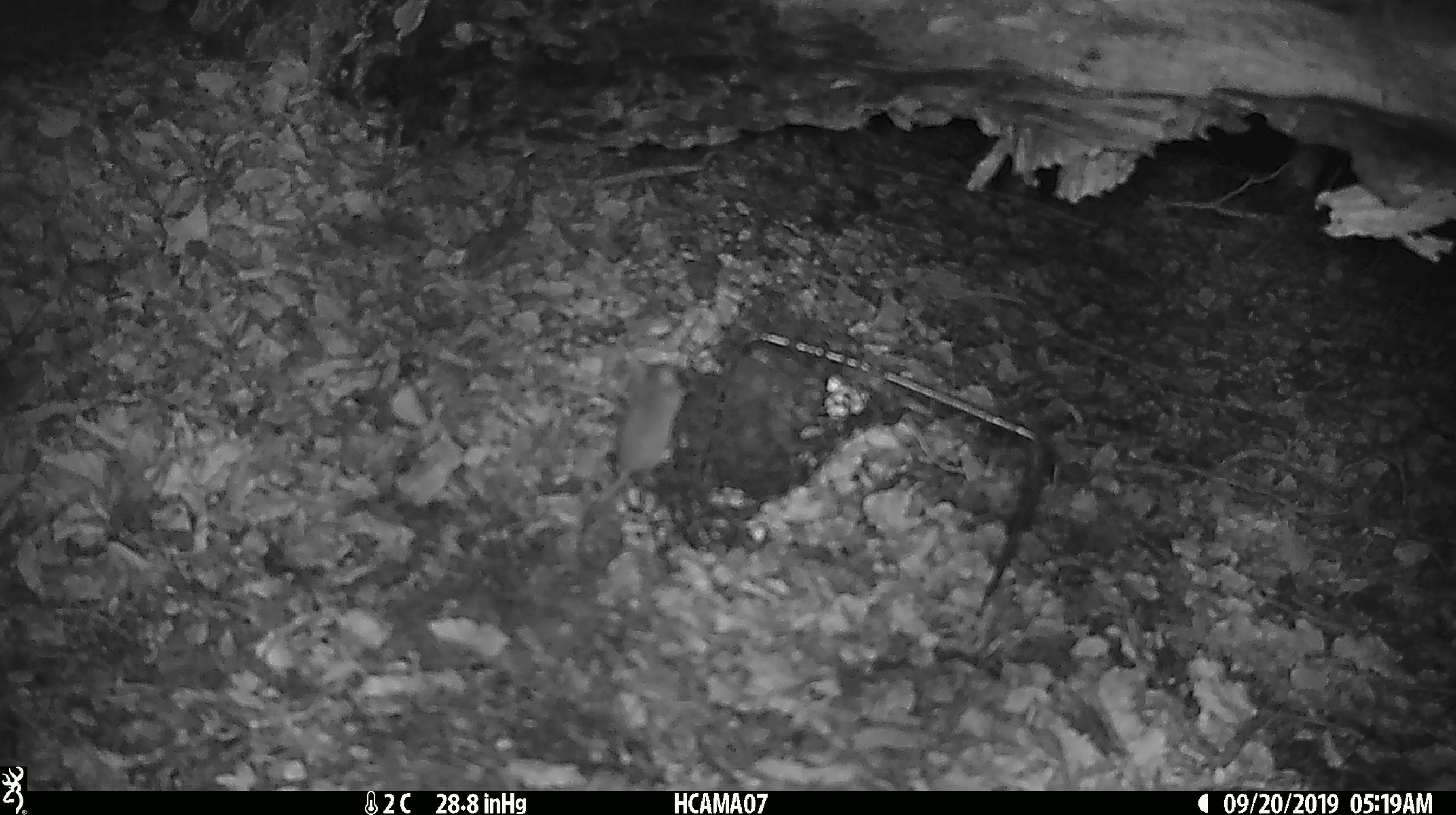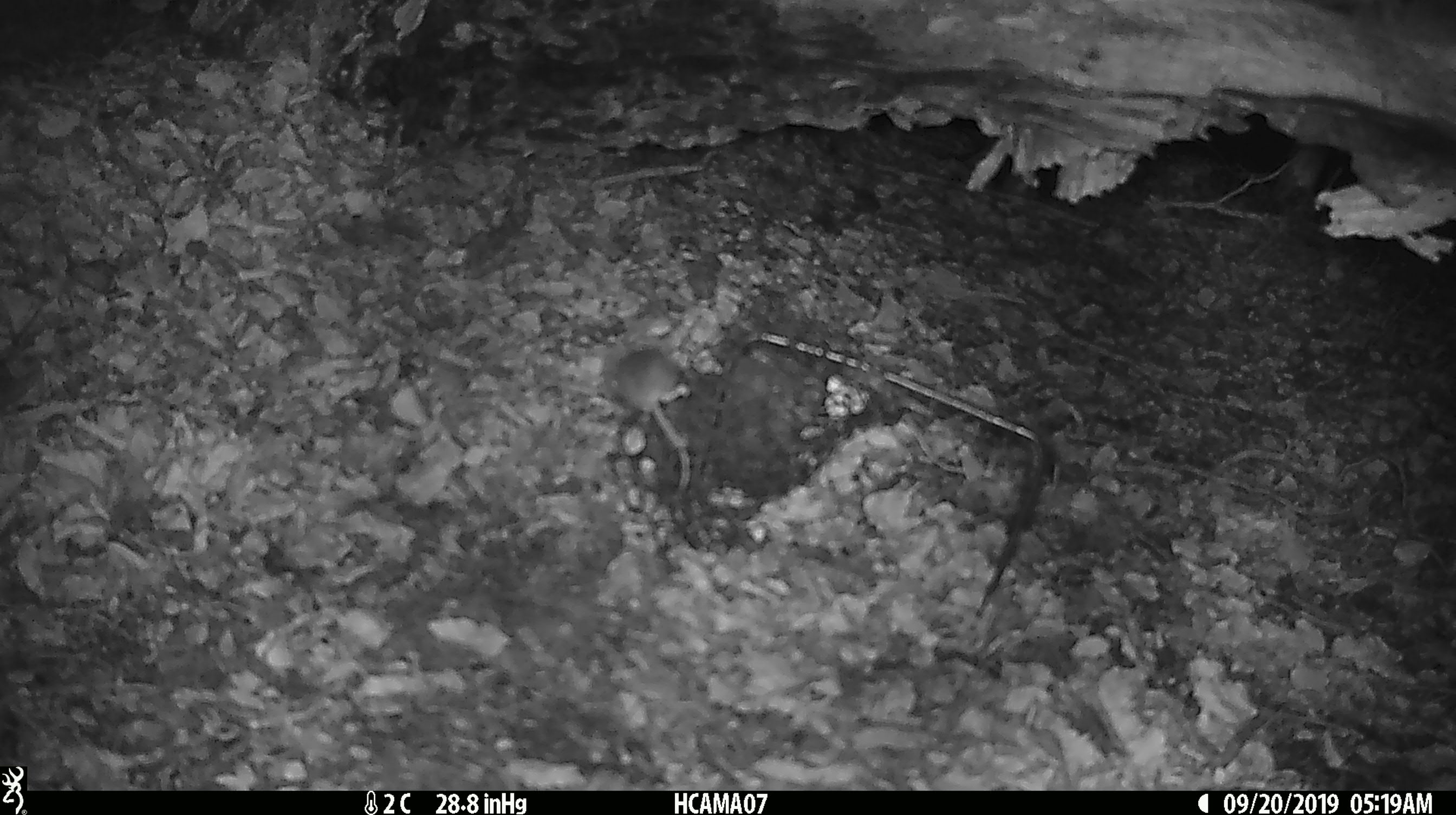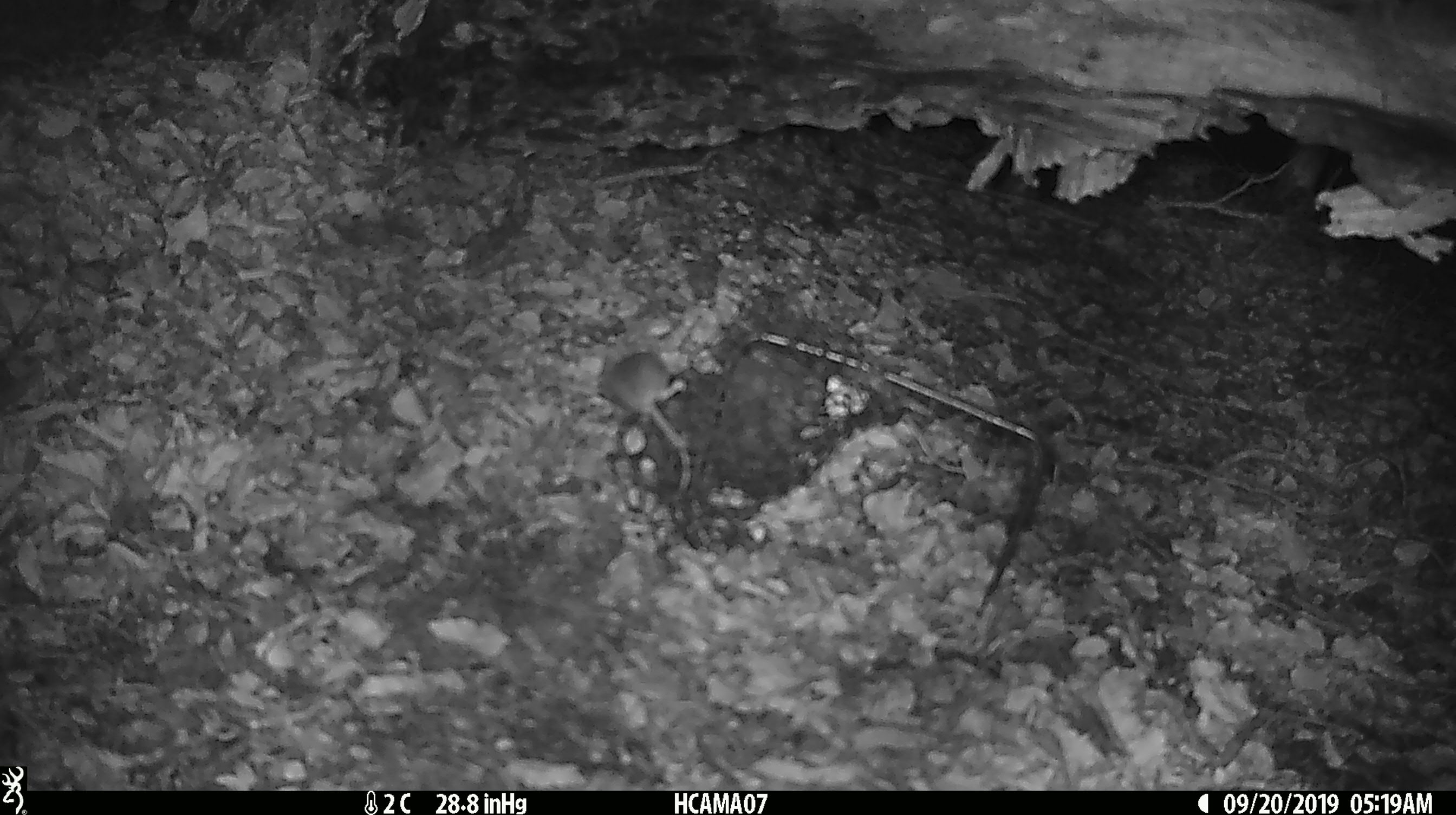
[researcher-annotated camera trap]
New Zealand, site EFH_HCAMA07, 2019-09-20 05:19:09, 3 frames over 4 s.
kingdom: Animalia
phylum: Chordata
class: Mammalia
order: Rodentia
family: Muridae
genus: Mus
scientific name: Mus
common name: mouse